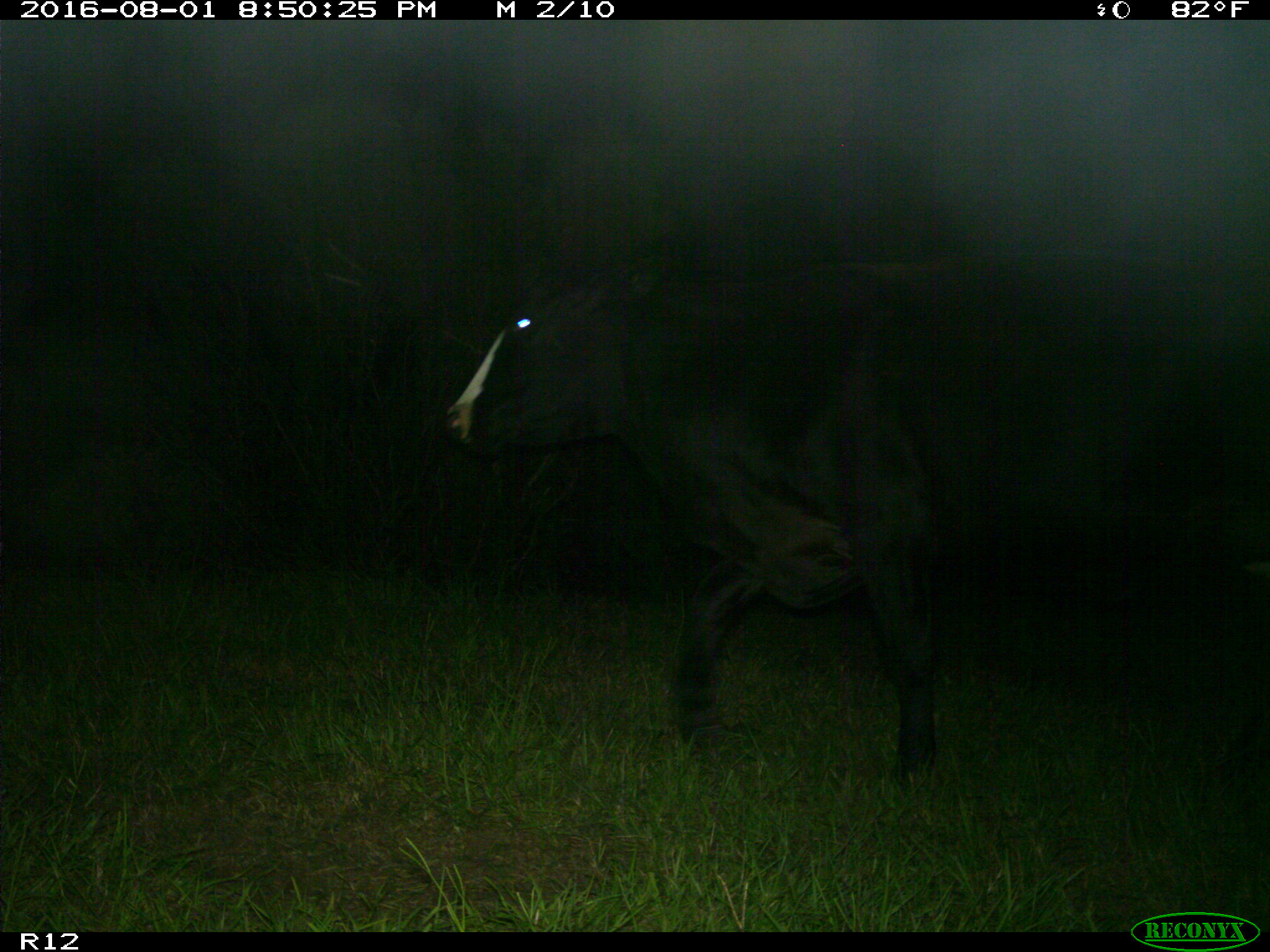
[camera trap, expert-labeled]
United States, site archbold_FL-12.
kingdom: Animalia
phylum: Chordata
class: Mammalia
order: Artiodactyla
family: Bovidae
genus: Bos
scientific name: Bos taurus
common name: domestic cow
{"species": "Bos taurus (domestic cow)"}